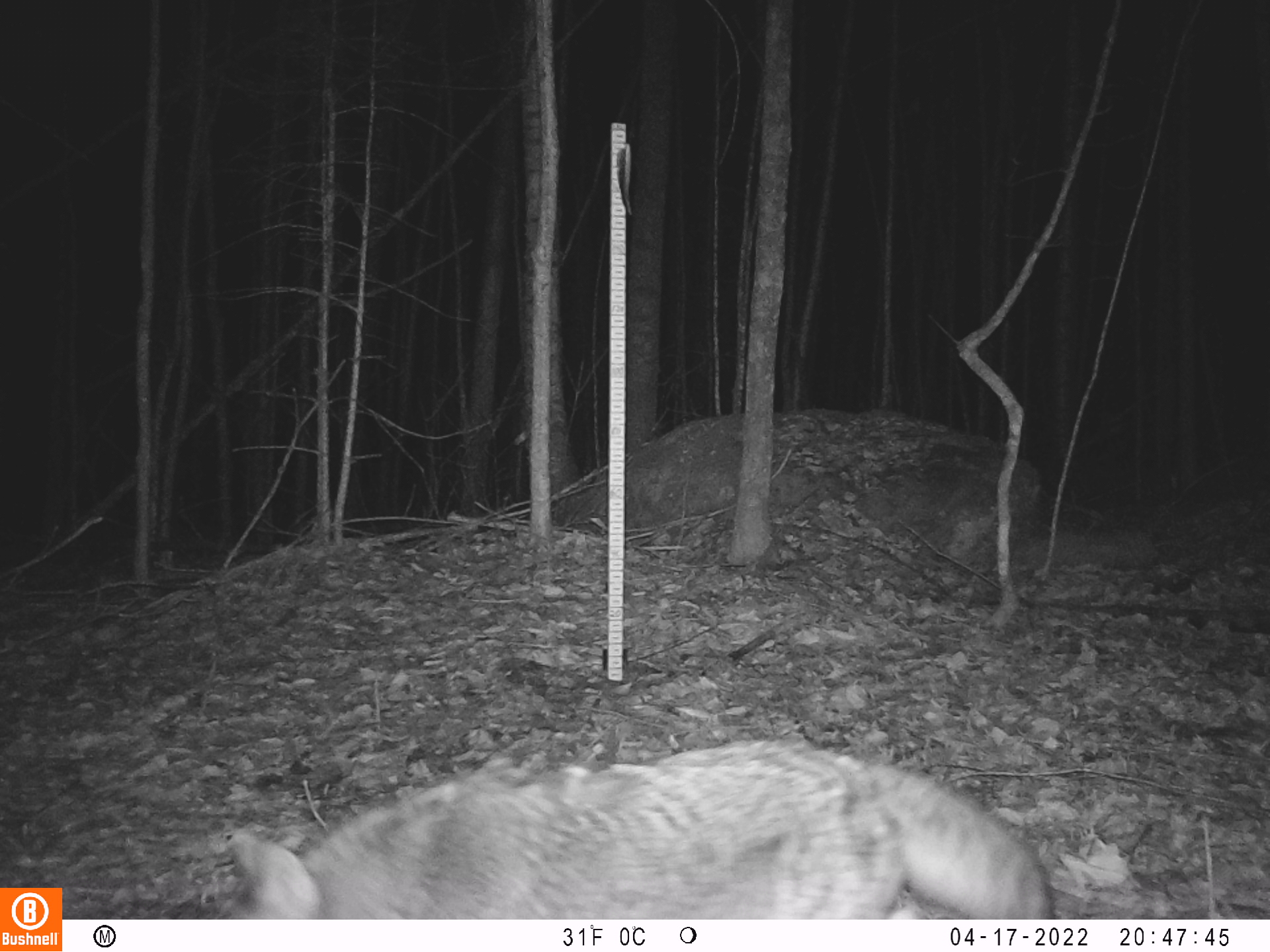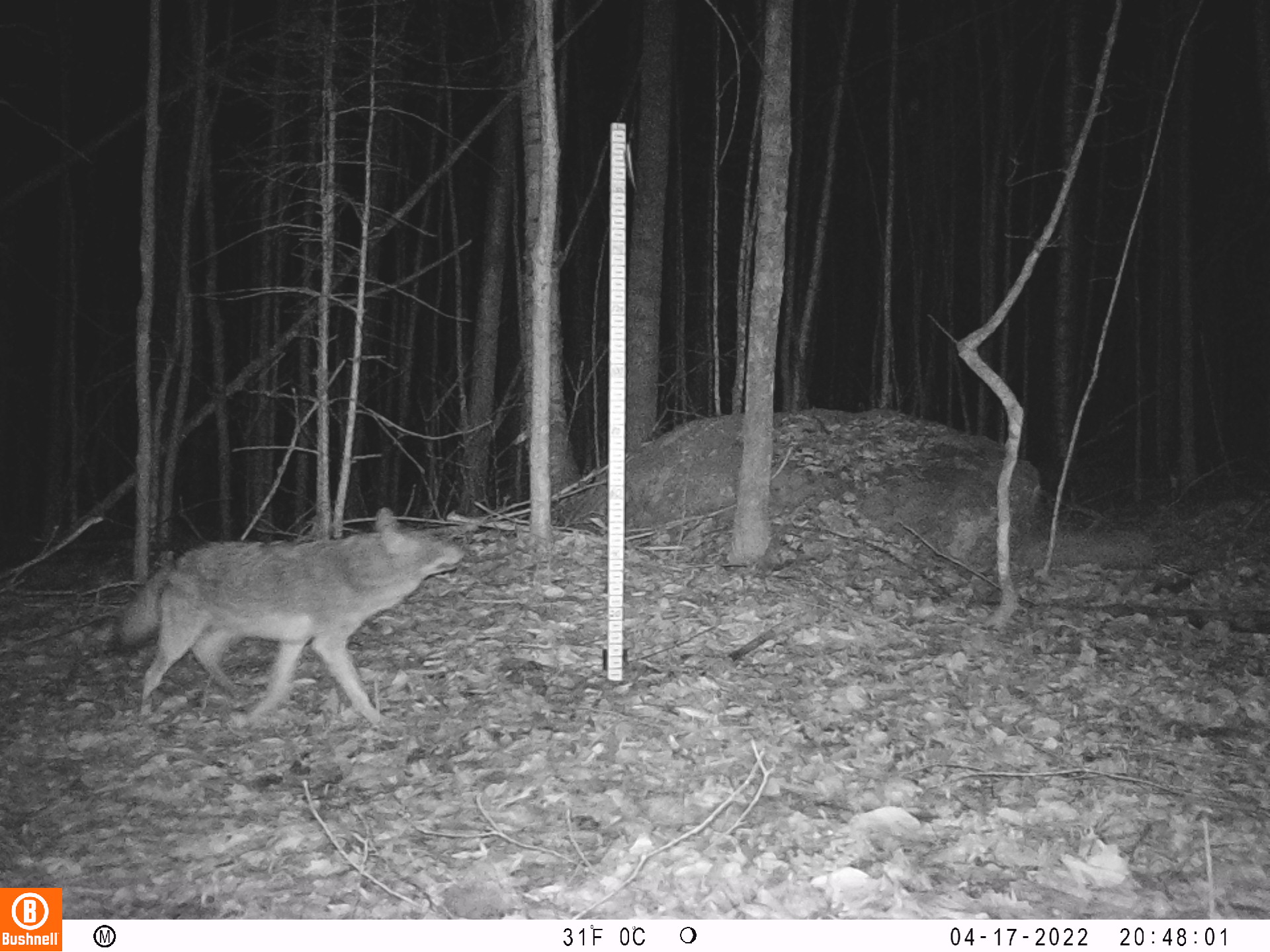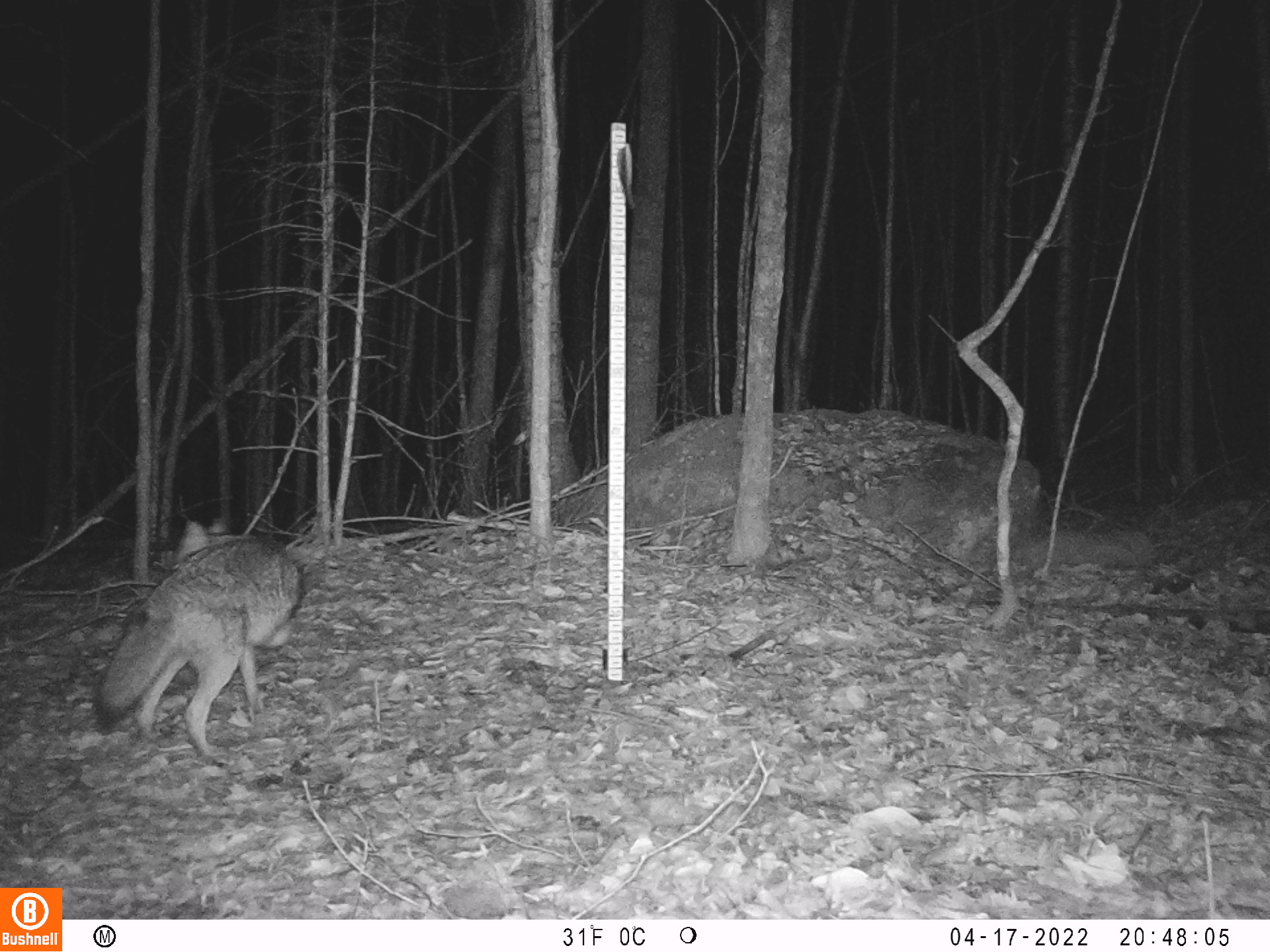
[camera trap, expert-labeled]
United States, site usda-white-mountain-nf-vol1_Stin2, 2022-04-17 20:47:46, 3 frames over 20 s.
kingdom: Animalia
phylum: Chordata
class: Mammalia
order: Carnivora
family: Canidae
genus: Canis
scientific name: Canis latrans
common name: coyote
Coyote (Canis latrans).